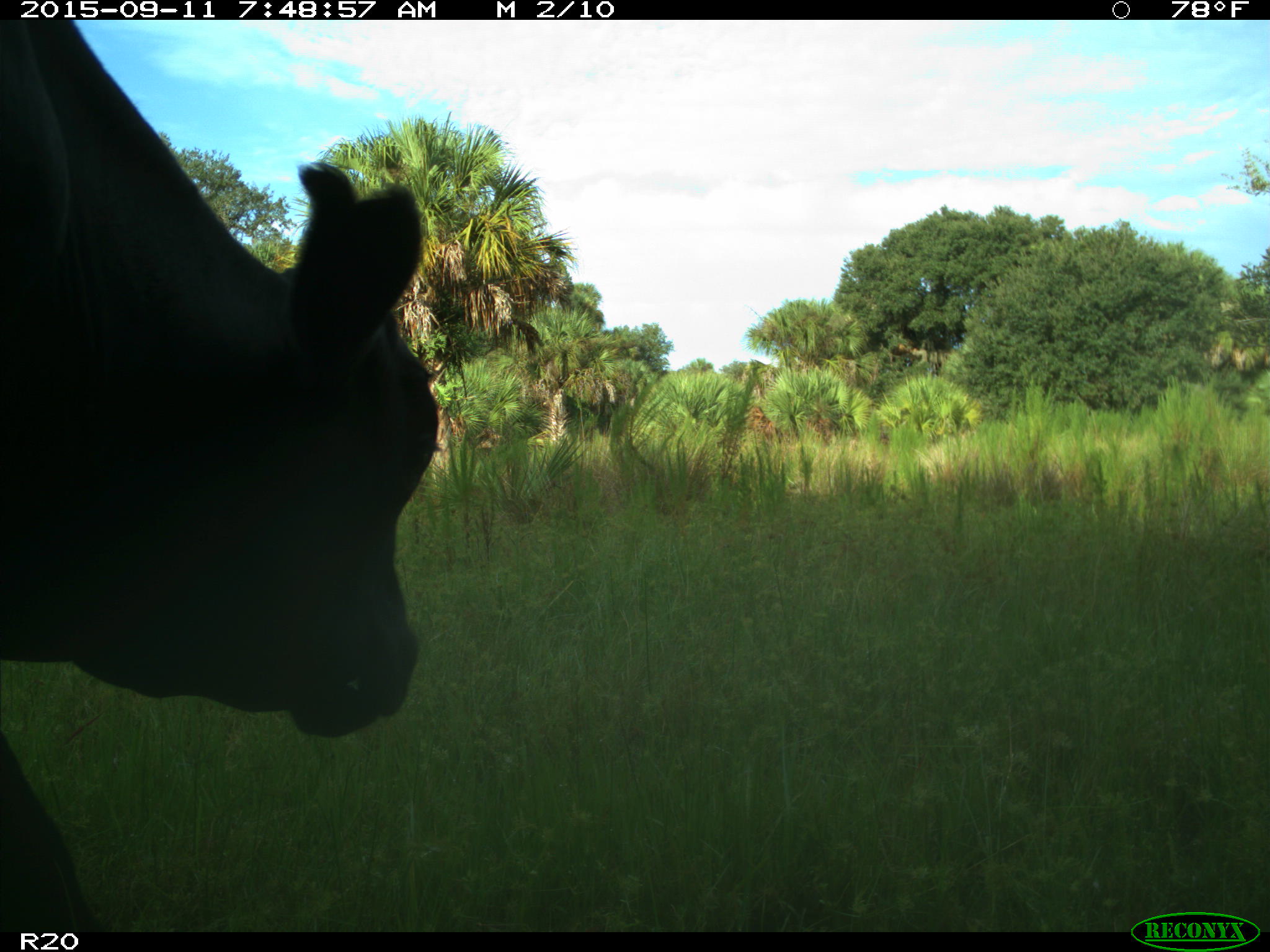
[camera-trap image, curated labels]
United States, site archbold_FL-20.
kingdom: Animalia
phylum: Chordata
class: Mammalia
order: Artiodactyla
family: Bovidae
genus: Bos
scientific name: Bos taurus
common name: domestic cow